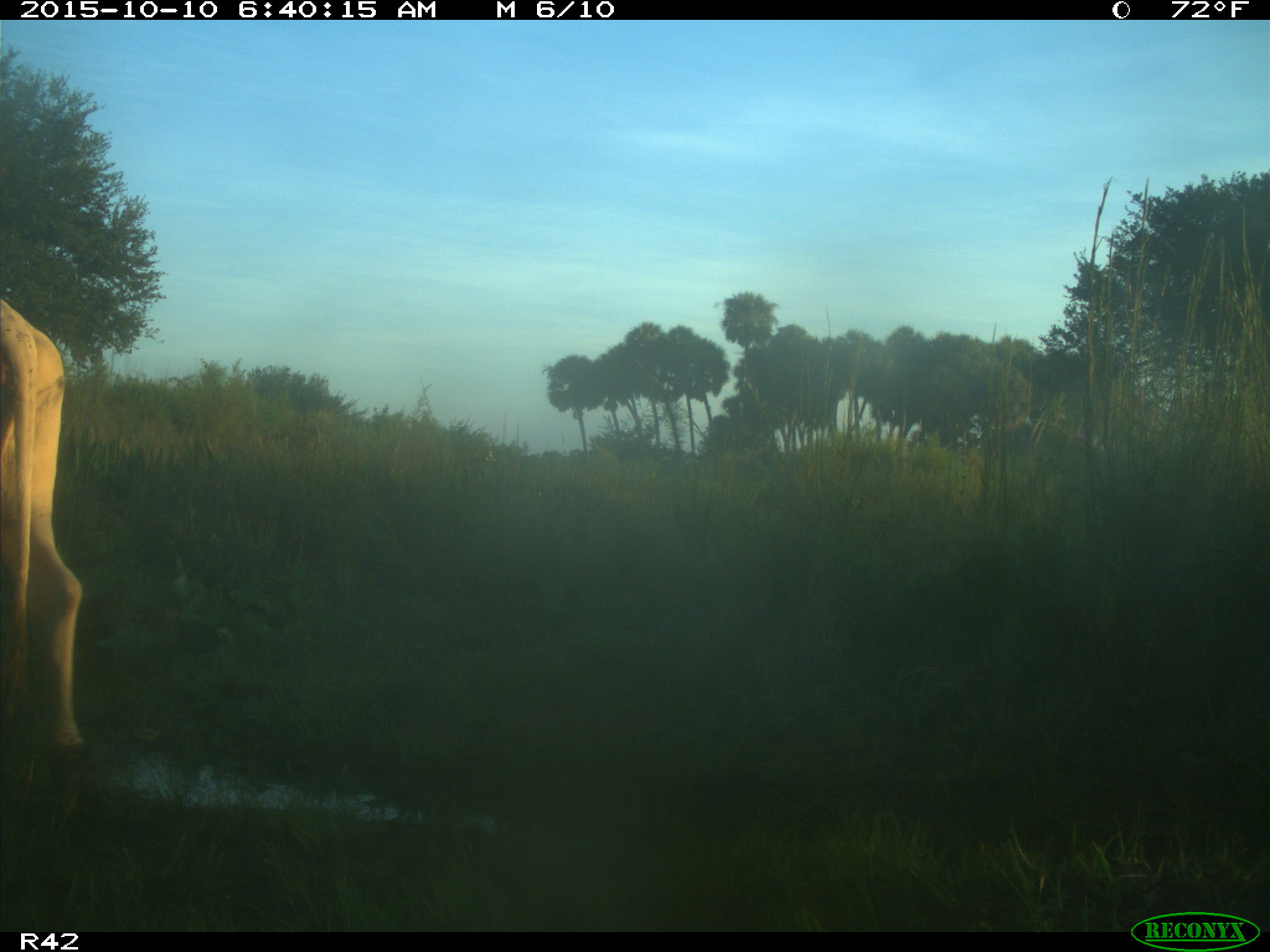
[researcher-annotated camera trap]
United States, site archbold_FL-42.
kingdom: Animalia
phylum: Chordata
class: Mammalia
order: Artiodactyla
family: Bovidae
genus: Bos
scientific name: Bos taurus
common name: domestic cow